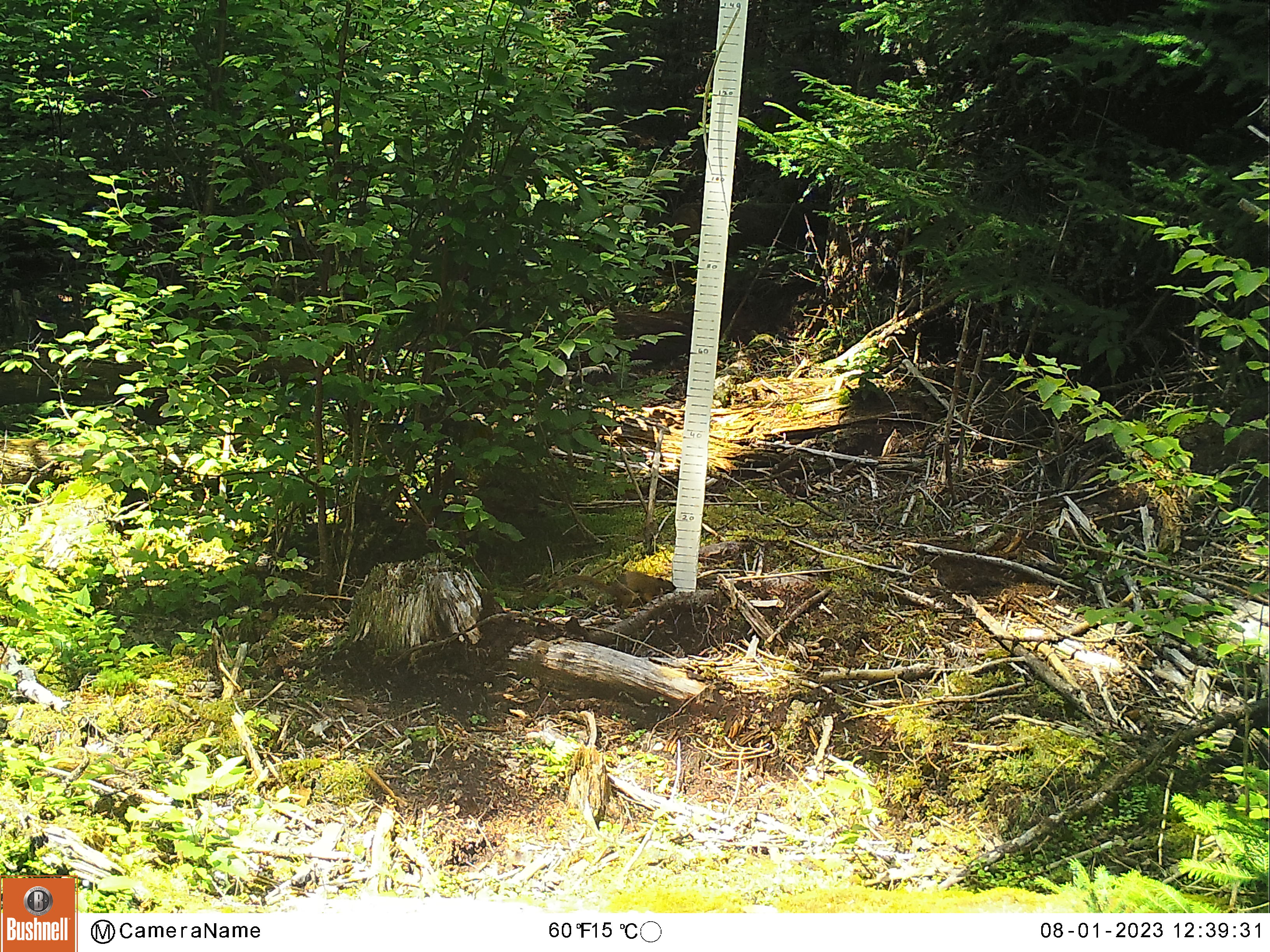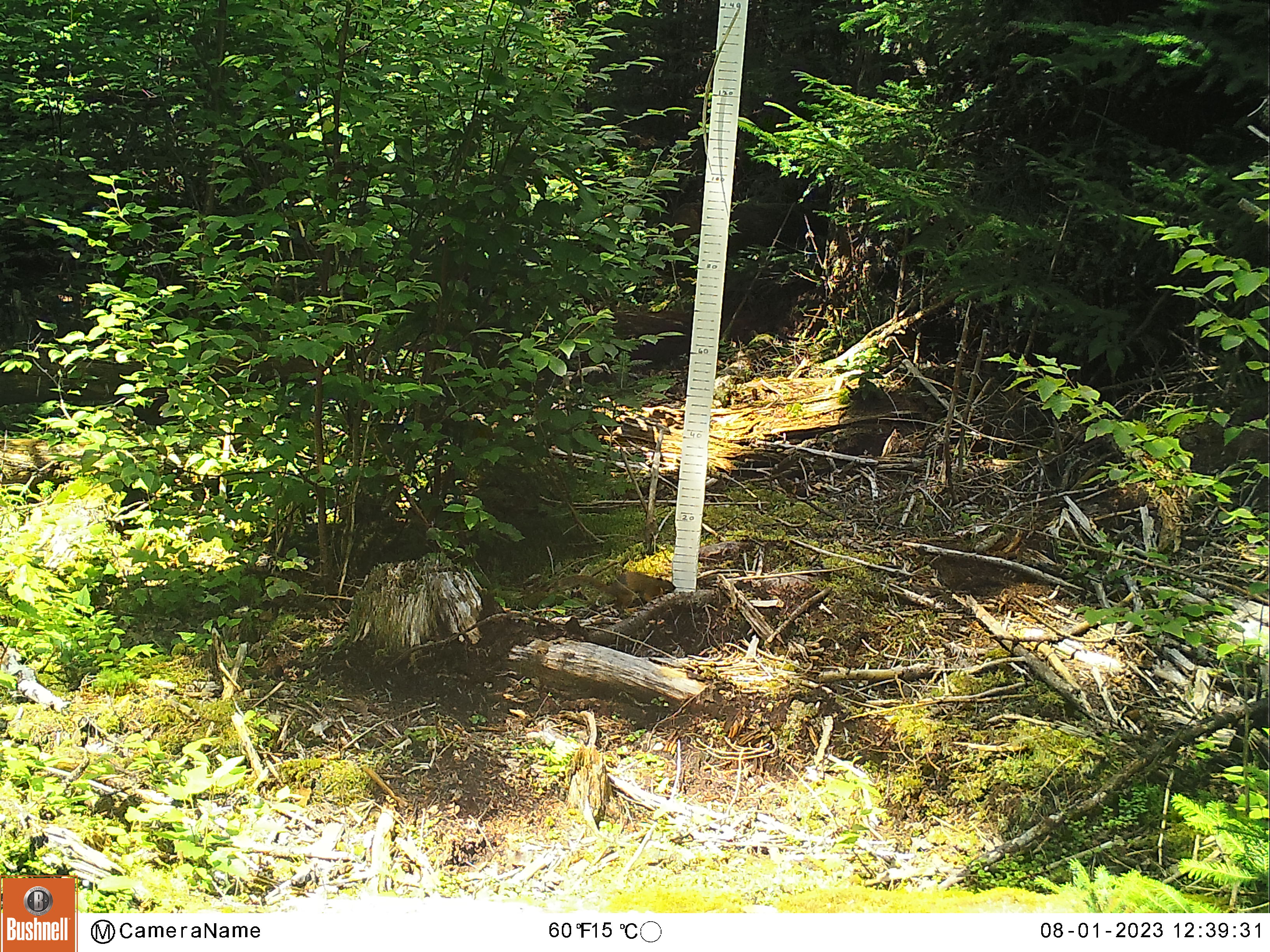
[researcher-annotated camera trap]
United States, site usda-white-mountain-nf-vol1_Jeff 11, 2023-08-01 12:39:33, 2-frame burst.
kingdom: Animalia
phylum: Chordata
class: Mammalia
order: Rodentia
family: Sciuridae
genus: Tamiasciurus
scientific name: Tamiasciurus hudsonicus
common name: red squirrel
Red squirrel (Tamiasciurus hudsonicus).